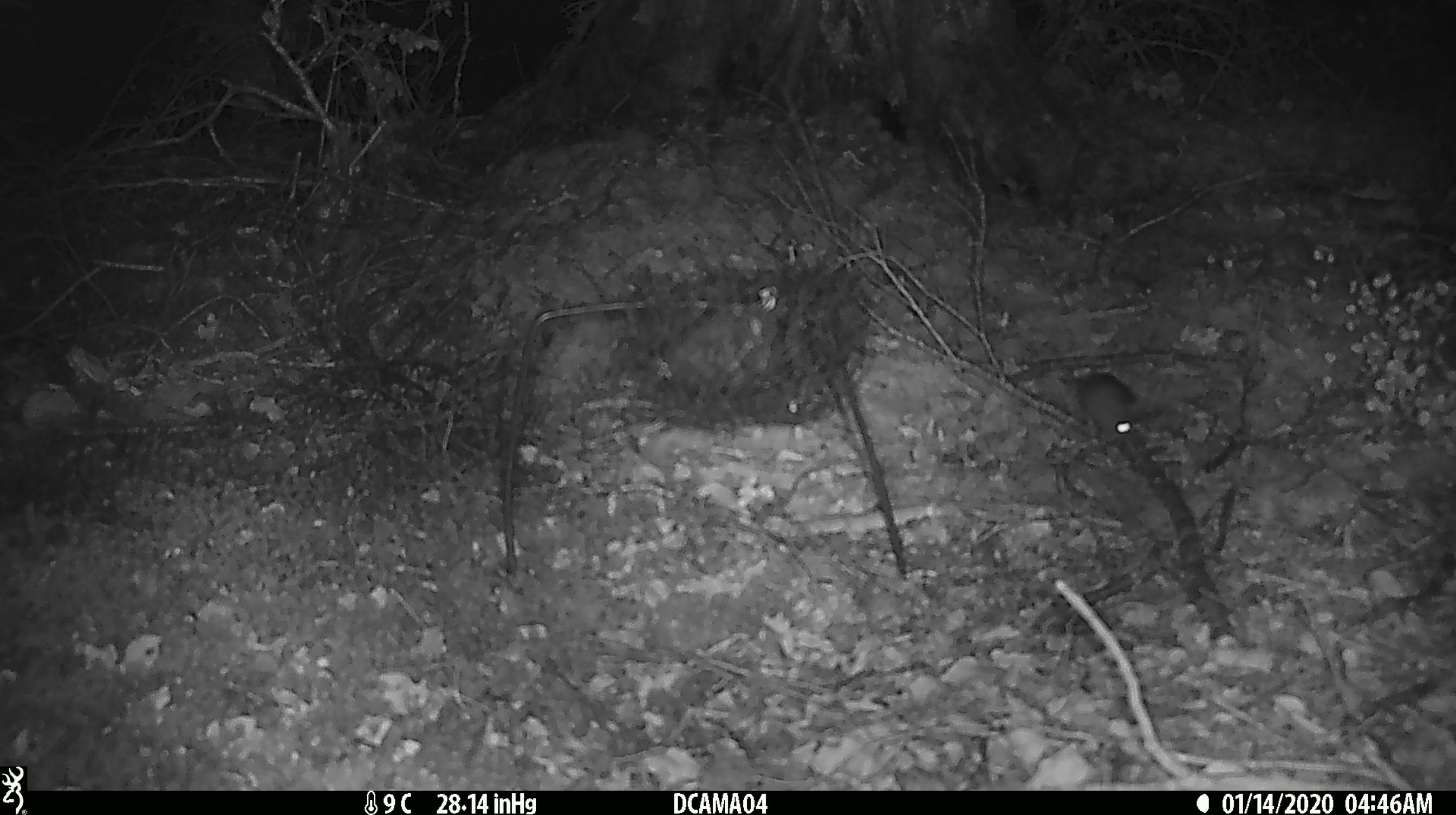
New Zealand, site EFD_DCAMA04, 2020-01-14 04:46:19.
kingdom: Animalia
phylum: Chordata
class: Mammalia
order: Rodentia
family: Muridae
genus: Mus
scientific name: Mus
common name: mouse